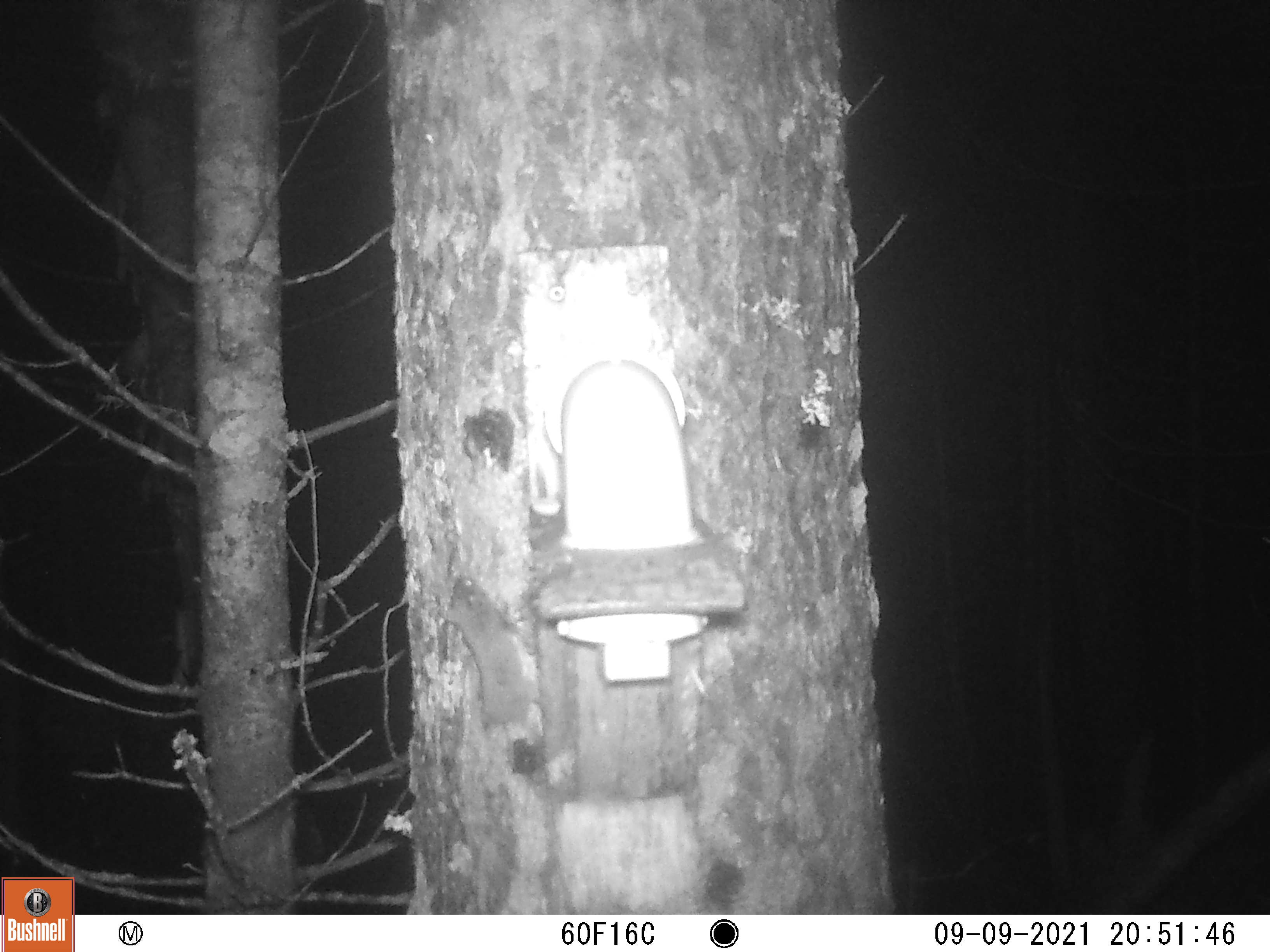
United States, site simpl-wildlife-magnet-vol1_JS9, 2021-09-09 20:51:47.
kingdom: Animalia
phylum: Chordata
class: Mammalia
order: Rodentia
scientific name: Rodentia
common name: mouse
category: mouse sp.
Mouse sp. (mouse) (Rodentia).